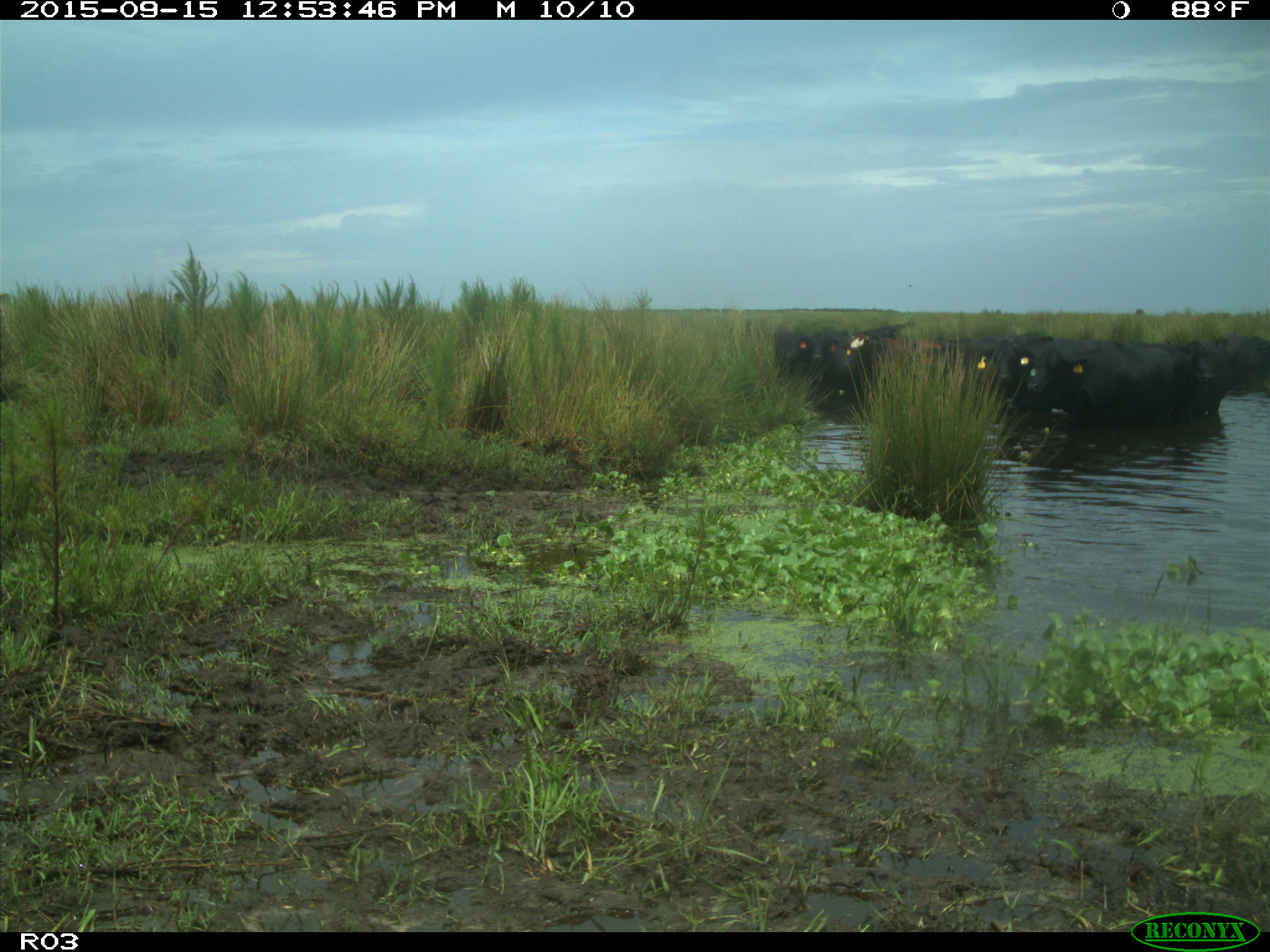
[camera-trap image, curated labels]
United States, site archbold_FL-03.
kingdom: Animalia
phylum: Chordata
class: Mammalia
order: Artiodactyla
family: Bovidae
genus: Bos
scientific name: Bos taurus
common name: domestic cow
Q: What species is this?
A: Bos taurus (domestic cow).